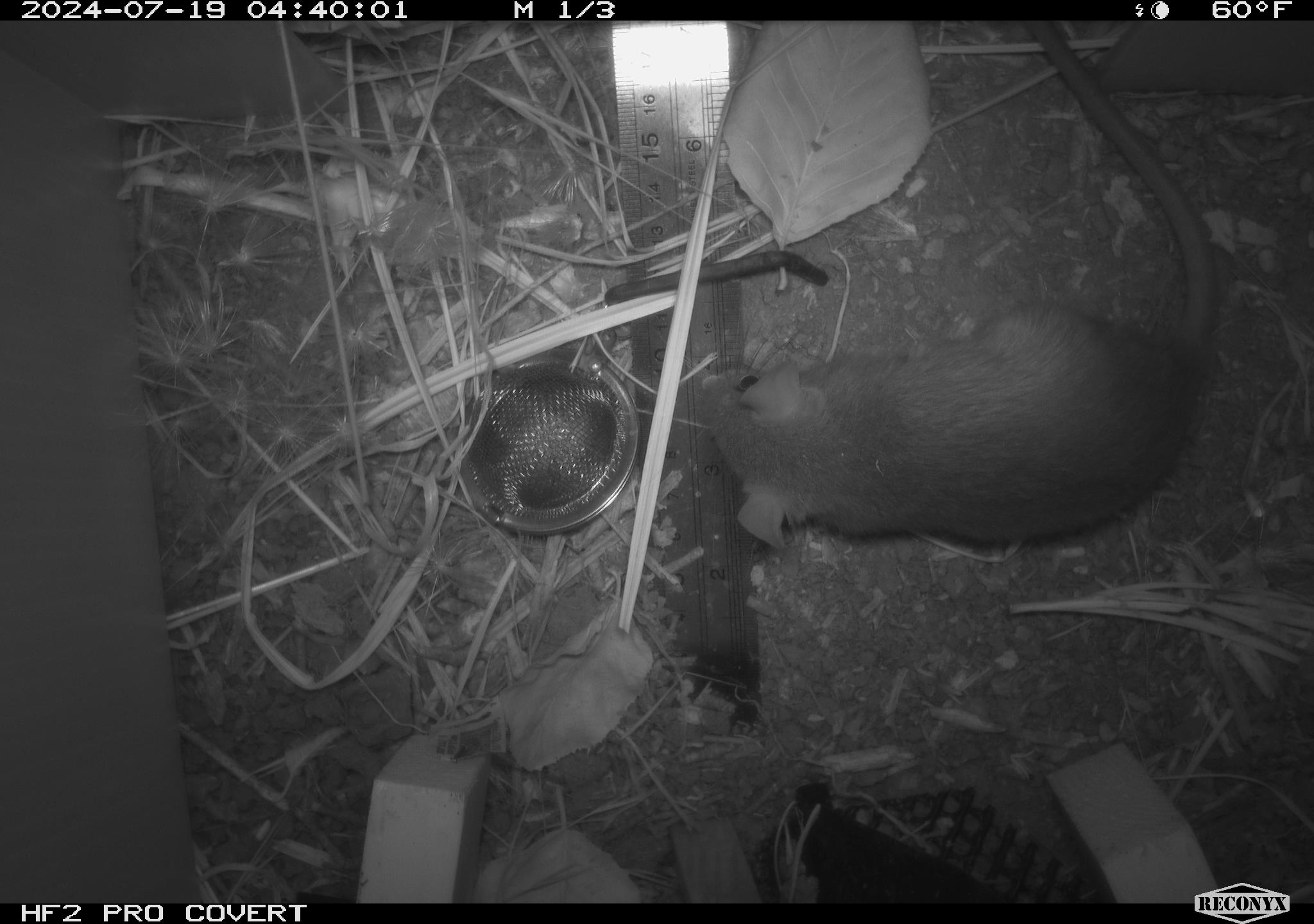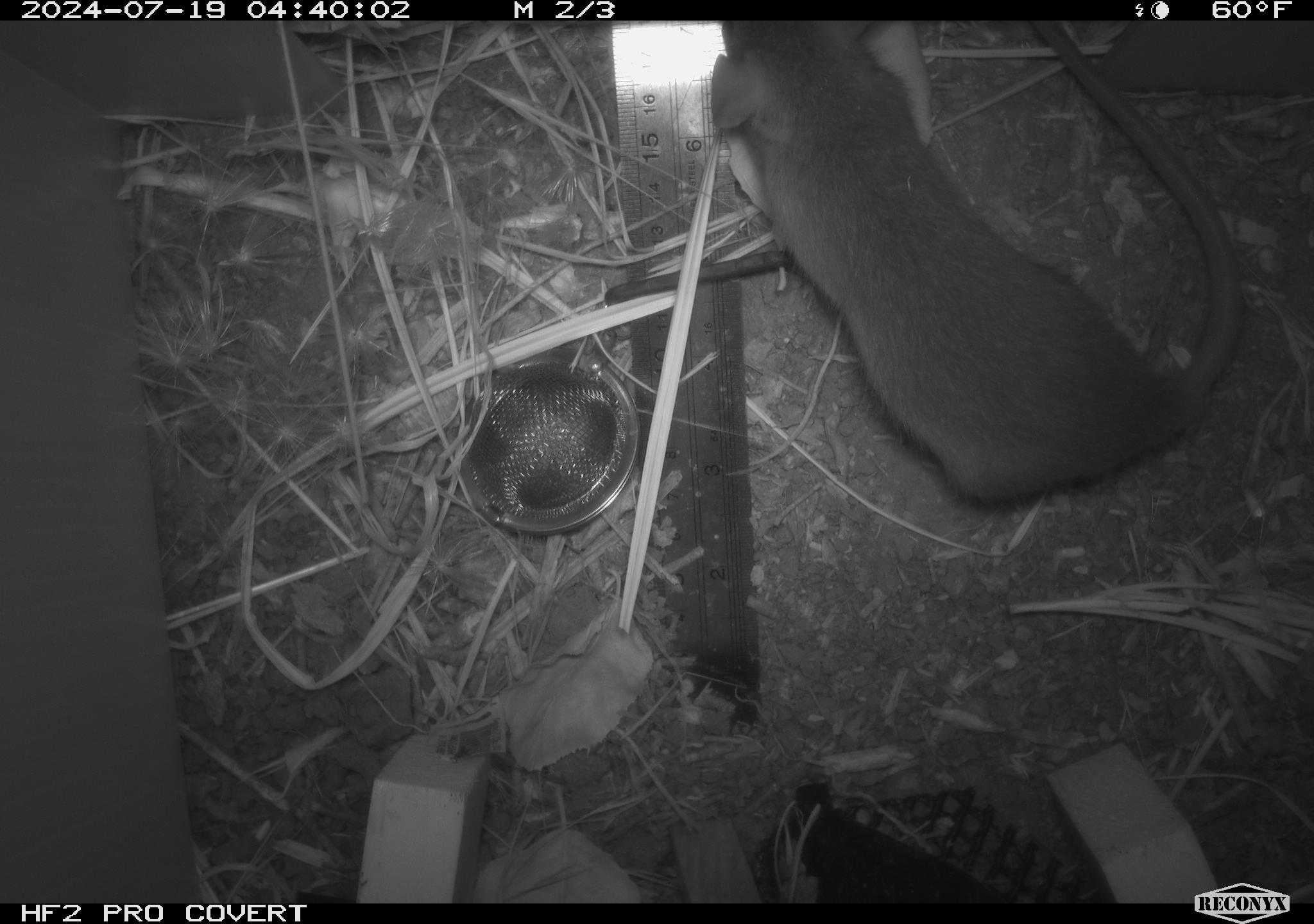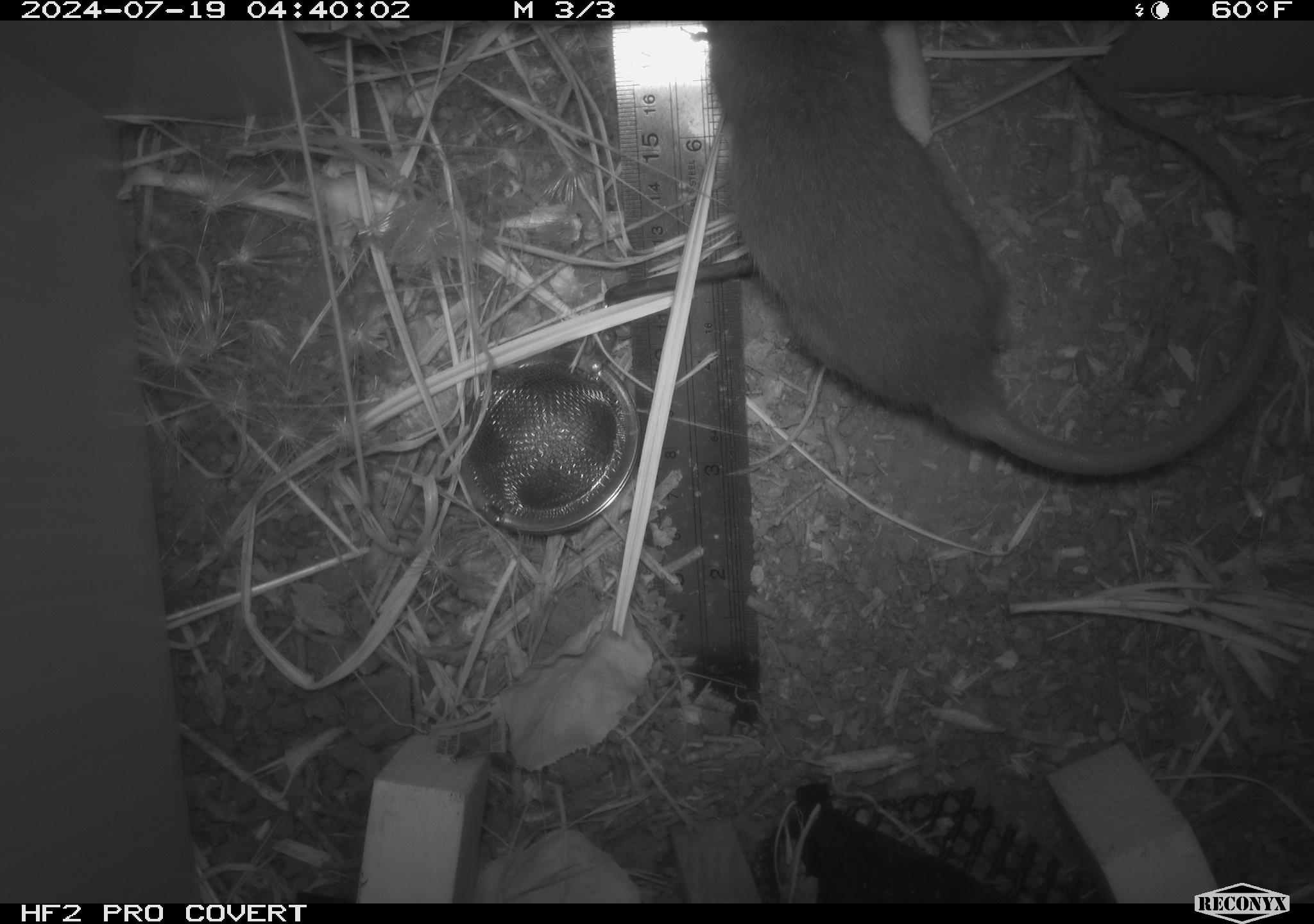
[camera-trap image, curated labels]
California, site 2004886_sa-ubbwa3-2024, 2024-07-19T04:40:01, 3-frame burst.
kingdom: Animalia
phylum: Chordata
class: Mammalia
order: Rodentia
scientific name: Rodentia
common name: mouse species